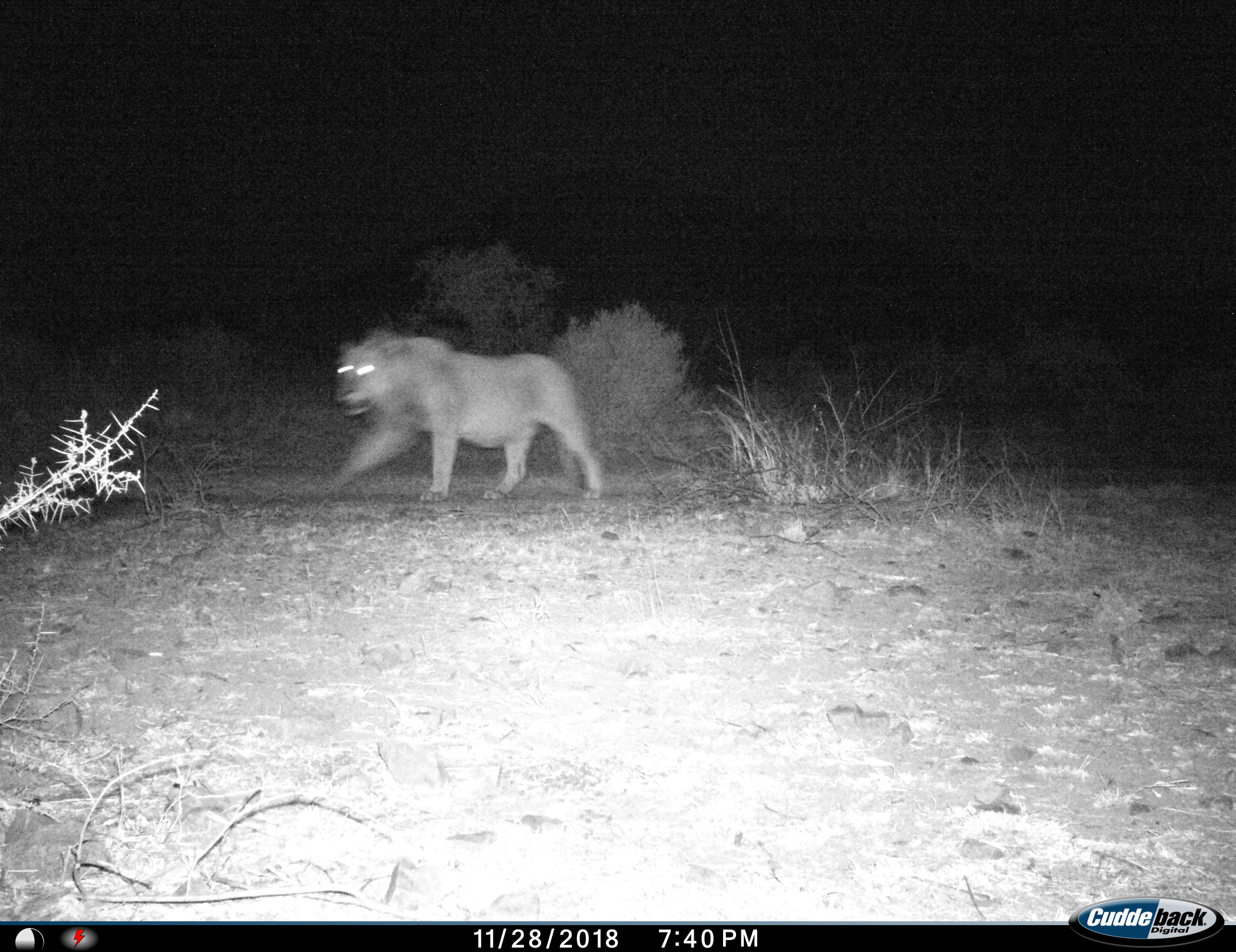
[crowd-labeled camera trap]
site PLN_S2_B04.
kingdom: Animalia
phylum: Chordata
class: Mammalia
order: Carnivora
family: Felidae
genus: Panthera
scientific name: Panthera leo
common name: lion male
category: lionmale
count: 1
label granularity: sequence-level